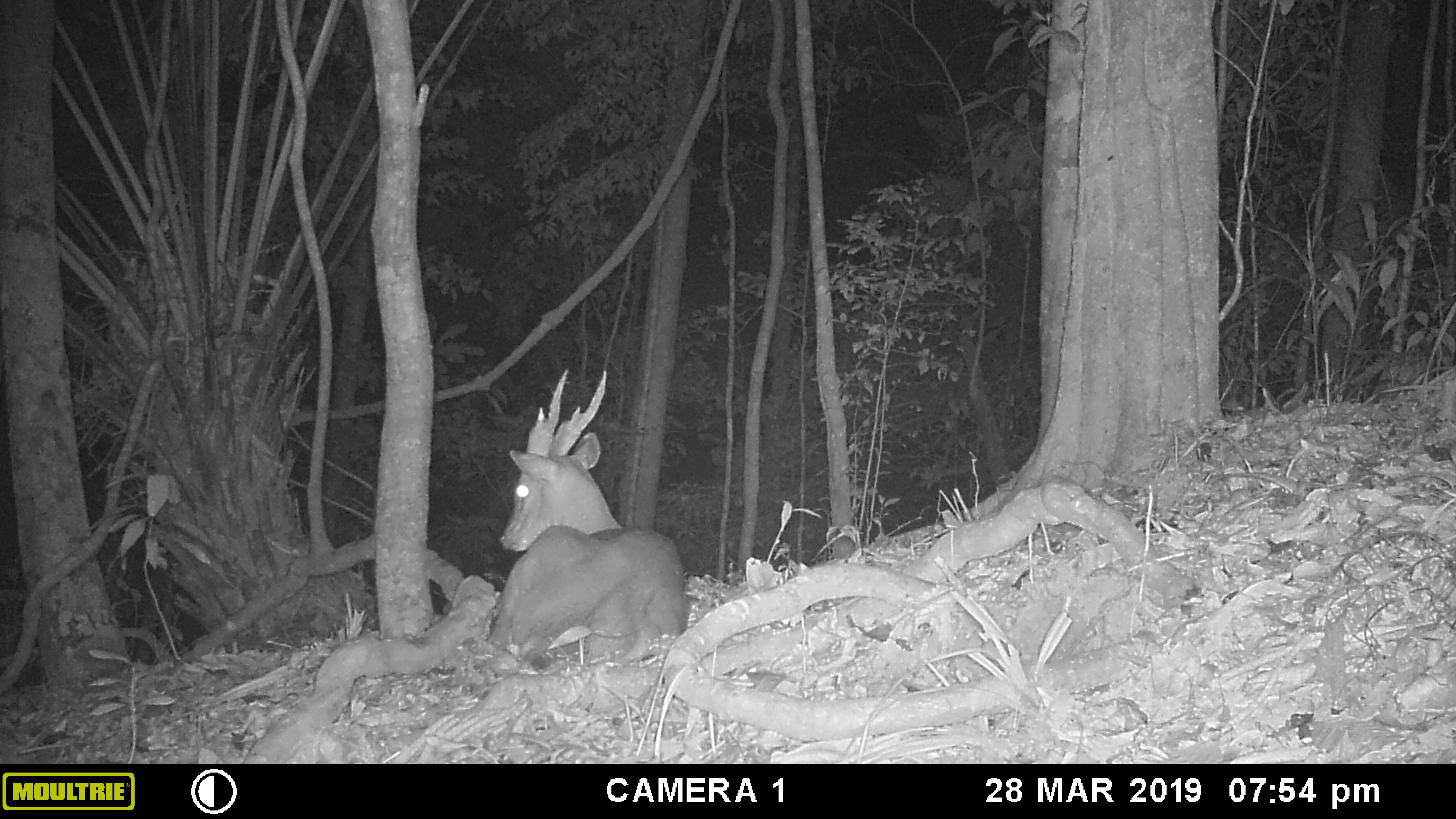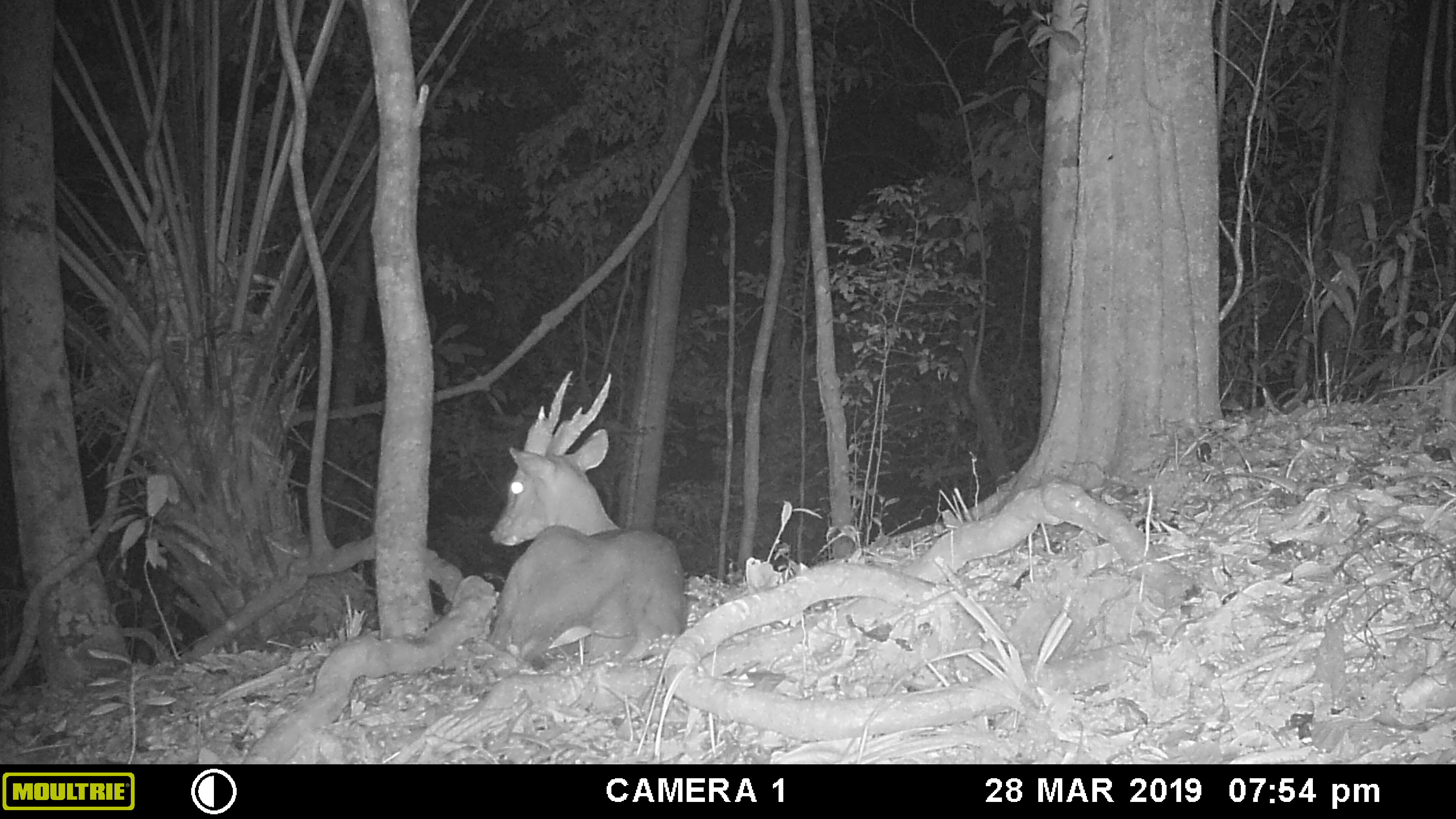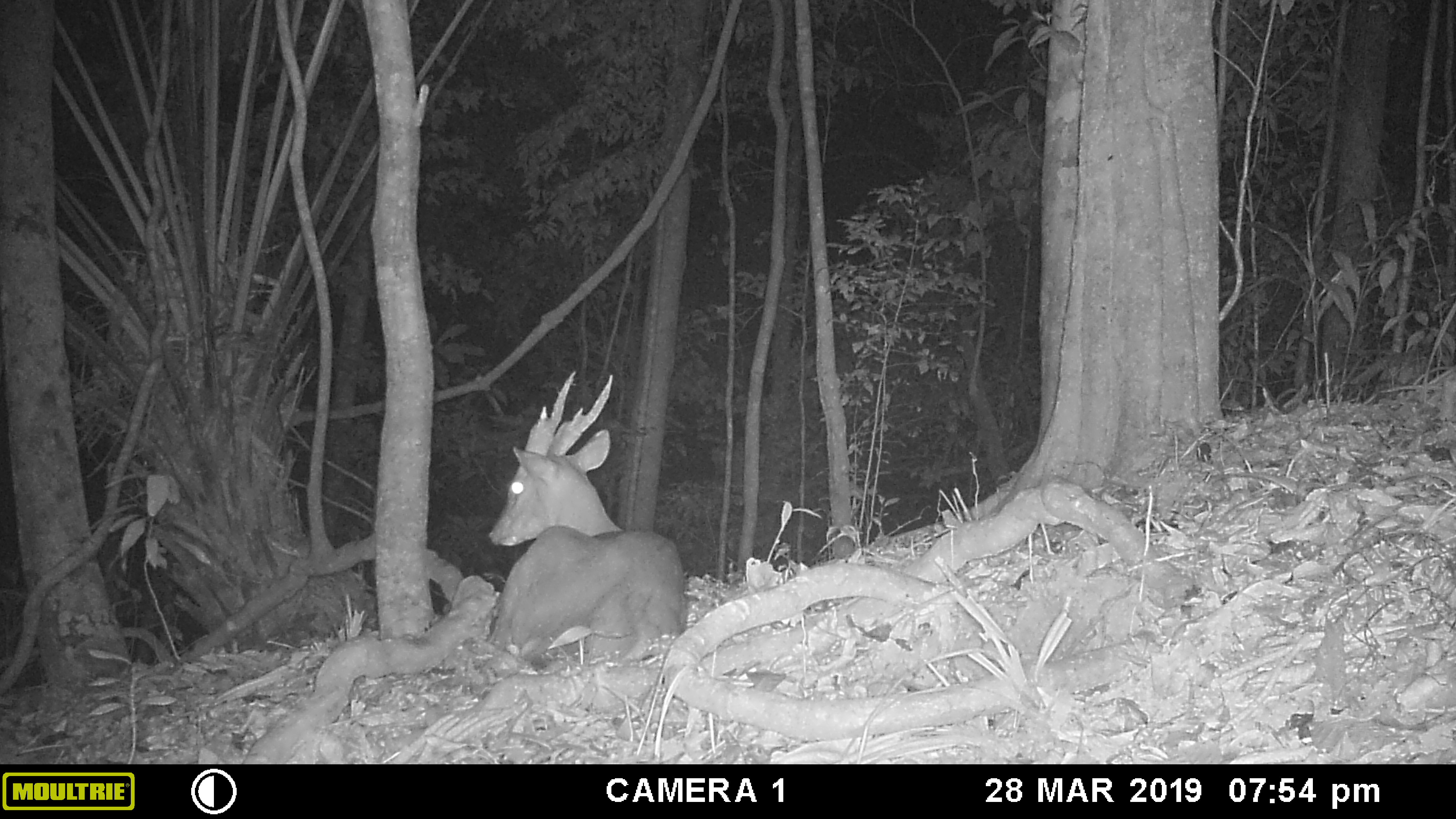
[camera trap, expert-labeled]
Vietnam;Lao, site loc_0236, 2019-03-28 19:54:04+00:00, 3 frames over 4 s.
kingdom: Animalia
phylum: Chordata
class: Mammalia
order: Artiodactyla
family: Cervidae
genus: Muntiacus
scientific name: Muntiacus vuquangensis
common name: large-antlered muntjac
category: large antlered muntjac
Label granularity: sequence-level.